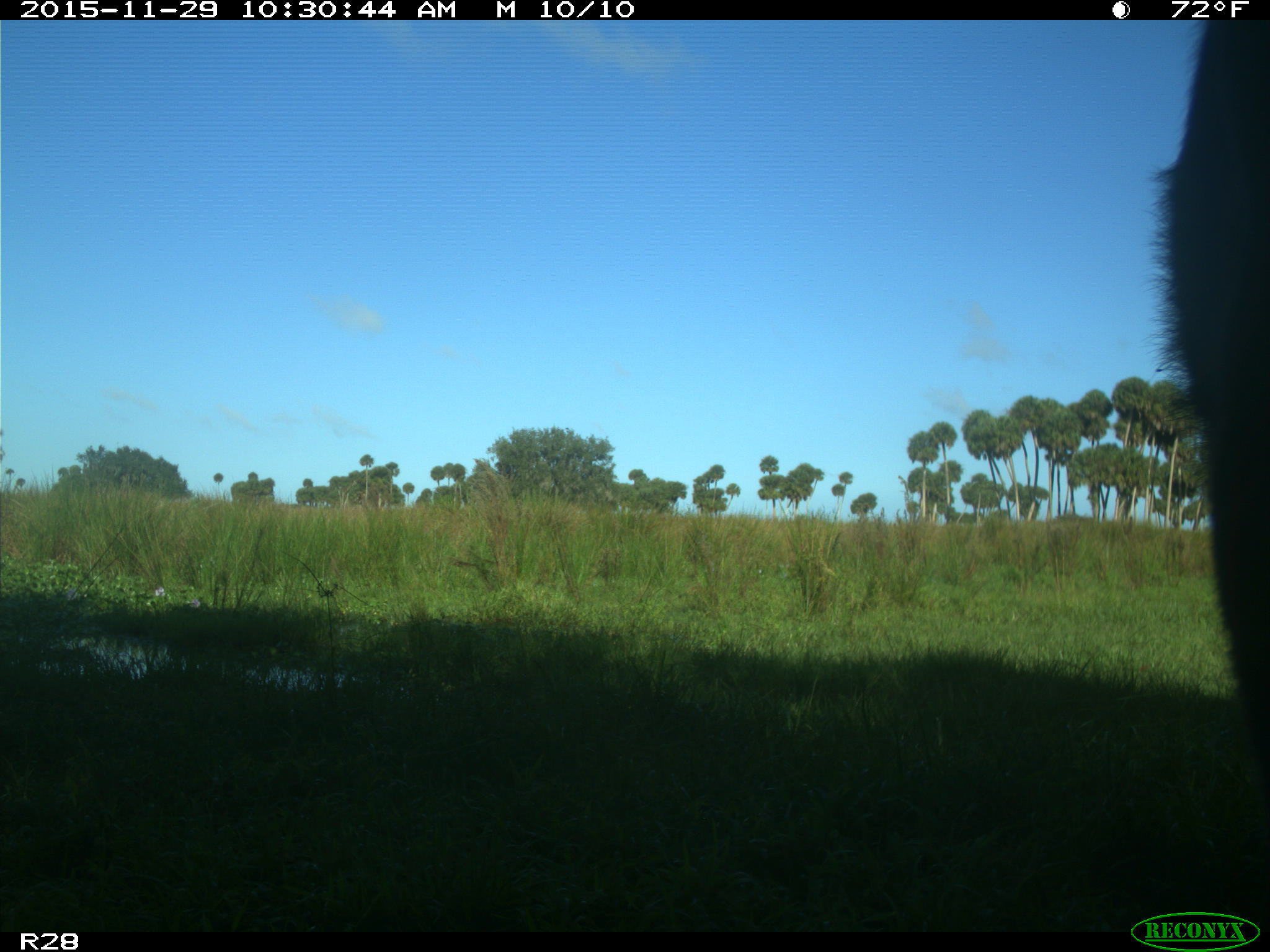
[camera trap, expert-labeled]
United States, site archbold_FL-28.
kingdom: Animalia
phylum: Chordata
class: Mammalia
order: Artiodactyla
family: Bovidae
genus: Bos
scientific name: Bos taurus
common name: domestic cow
Bos taurus (domestic cow).